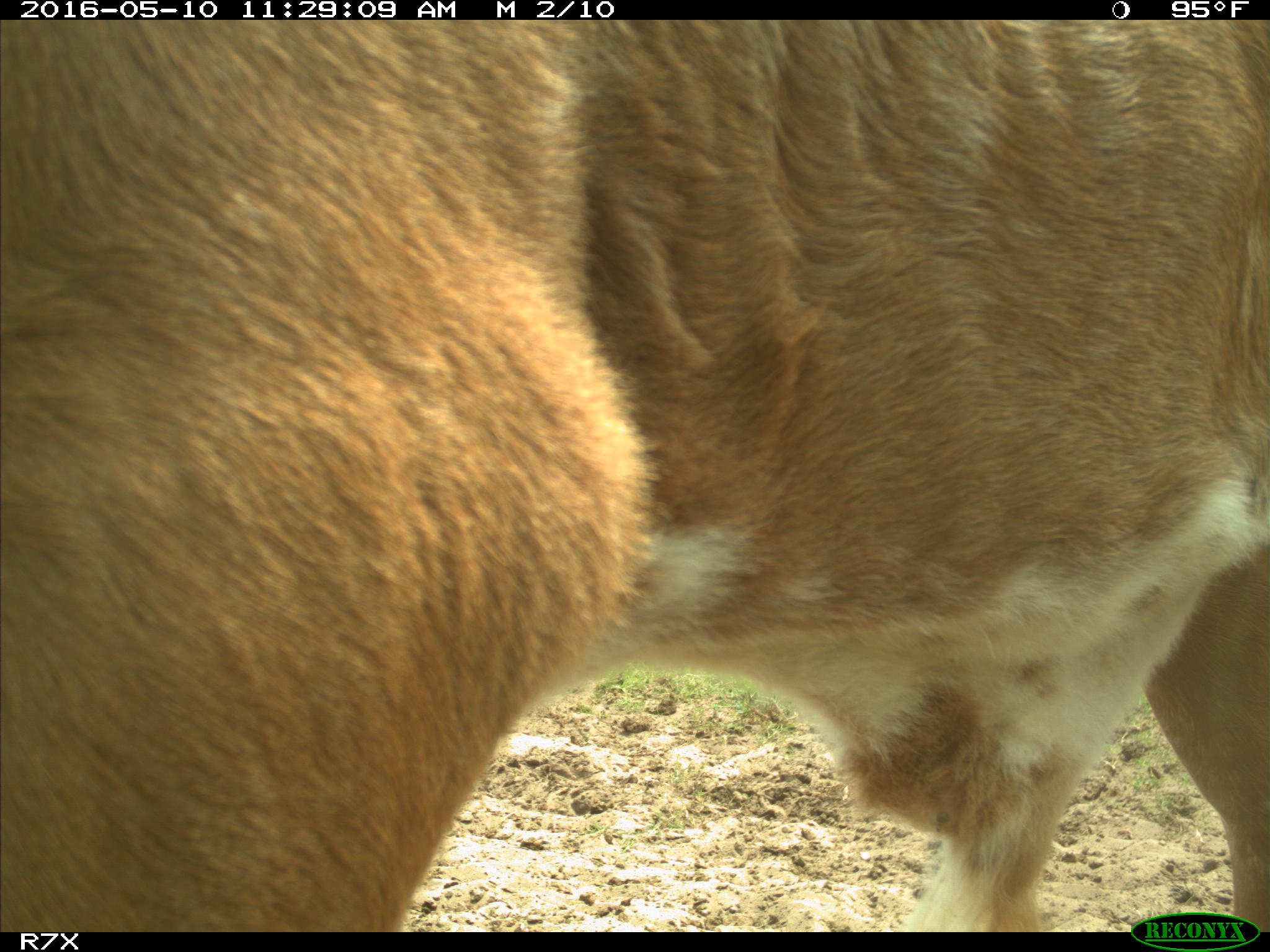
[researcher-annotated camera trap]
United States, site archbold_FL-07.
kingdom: Animalia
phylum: Chordata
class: Mammalia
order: Artiodactyla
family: Bovidae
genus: Bos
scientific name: Bos taurus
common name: domestic cow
Bos taurus (domestic cow).